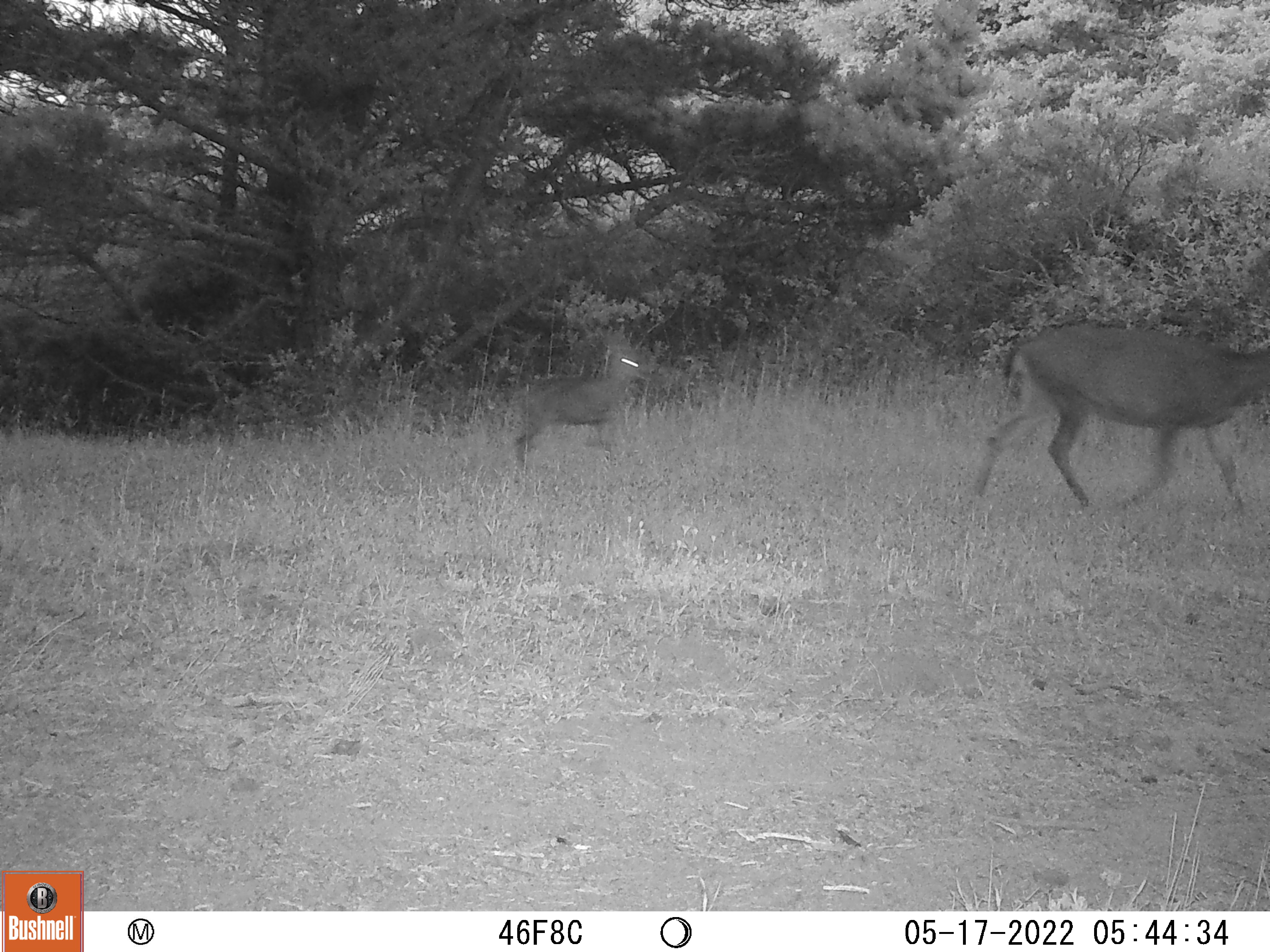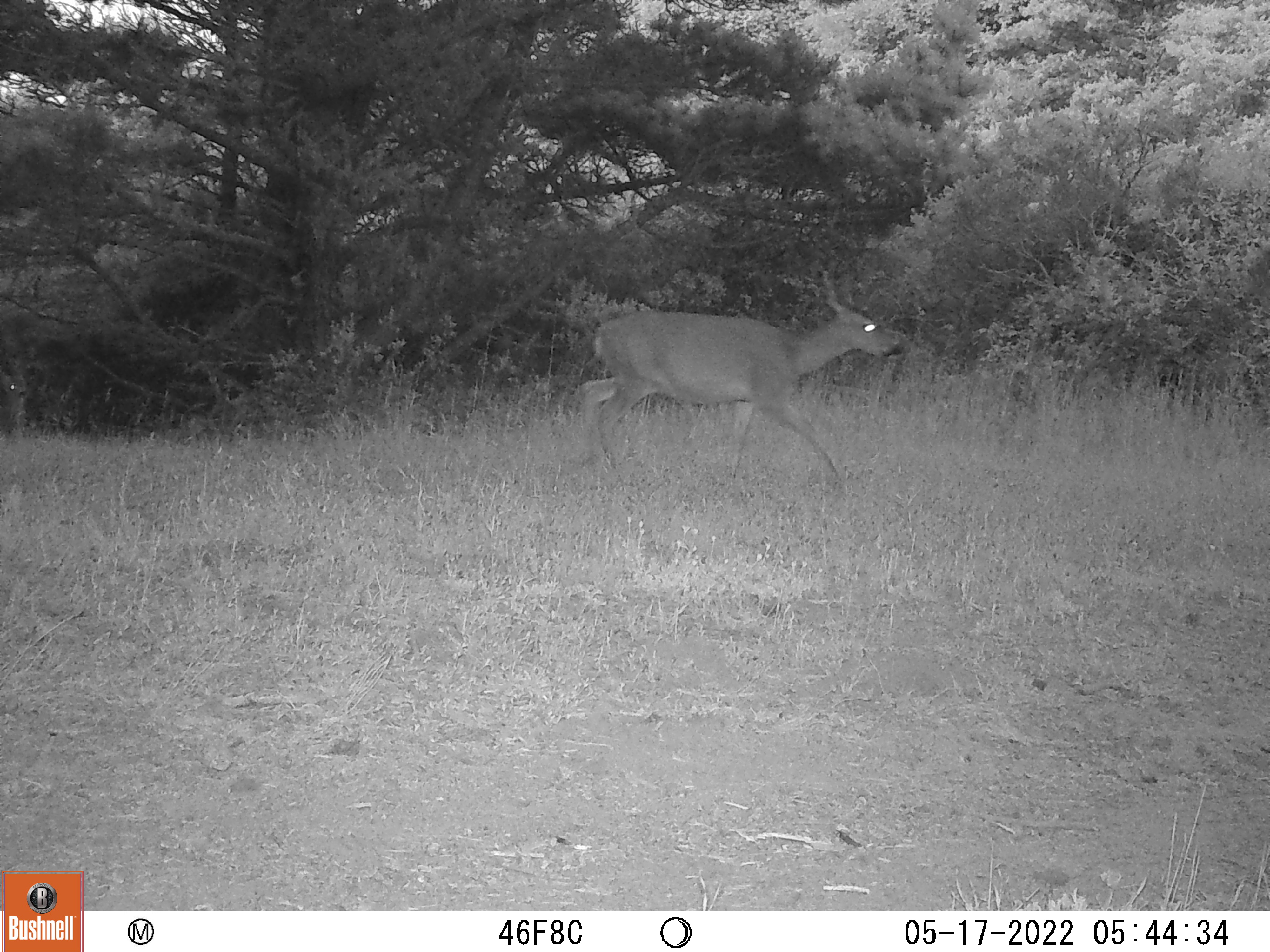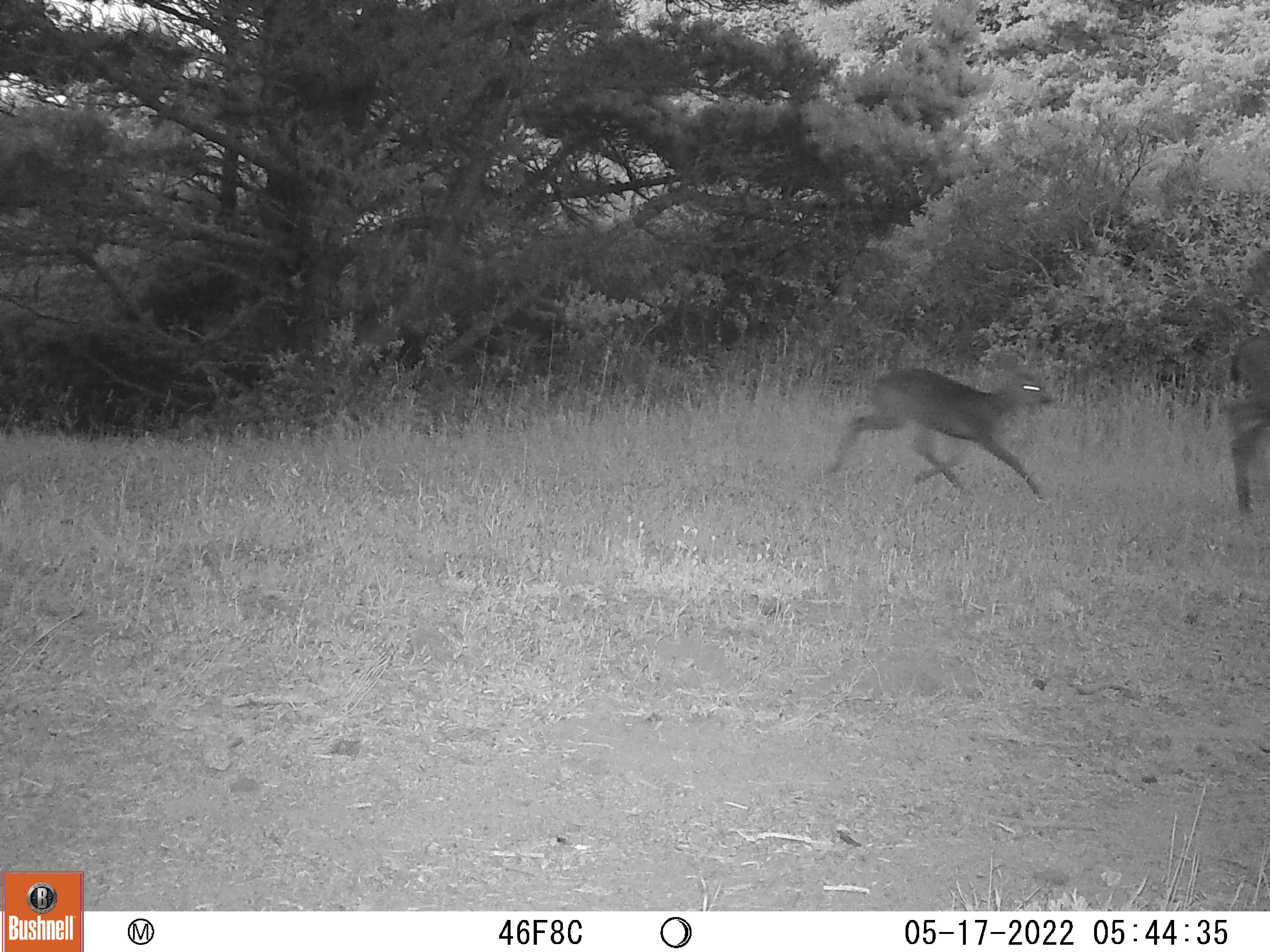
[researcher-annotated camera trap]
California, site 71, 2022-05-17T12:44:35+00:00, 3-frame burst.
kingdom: Animalia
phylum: Chordata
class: Mammalia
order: Artiodactyla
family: Cervidae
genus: Odocoileus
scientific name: Odocoileus hemionus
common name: mule deer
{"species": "mule deer (Odocoileus hemionus)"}